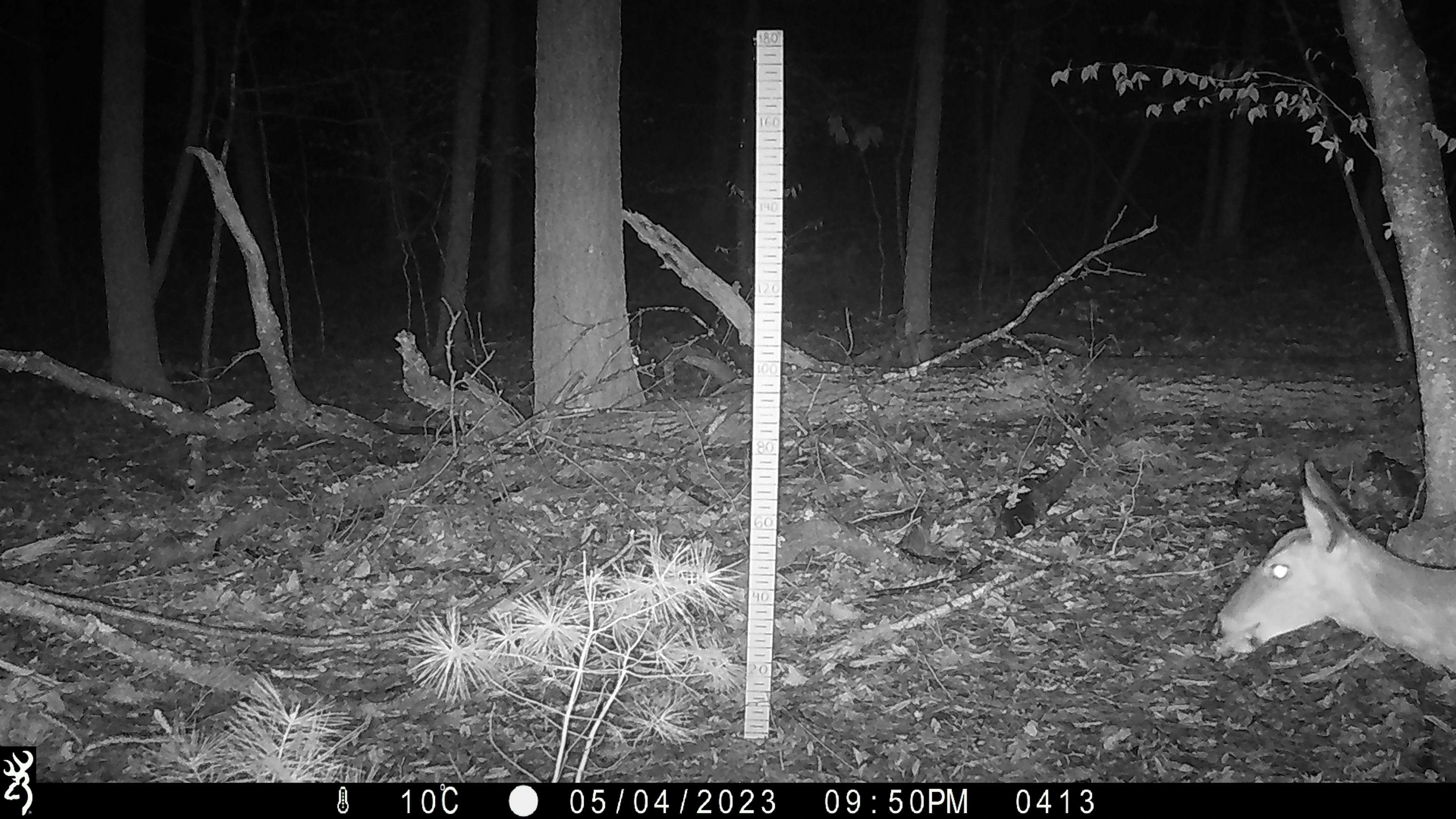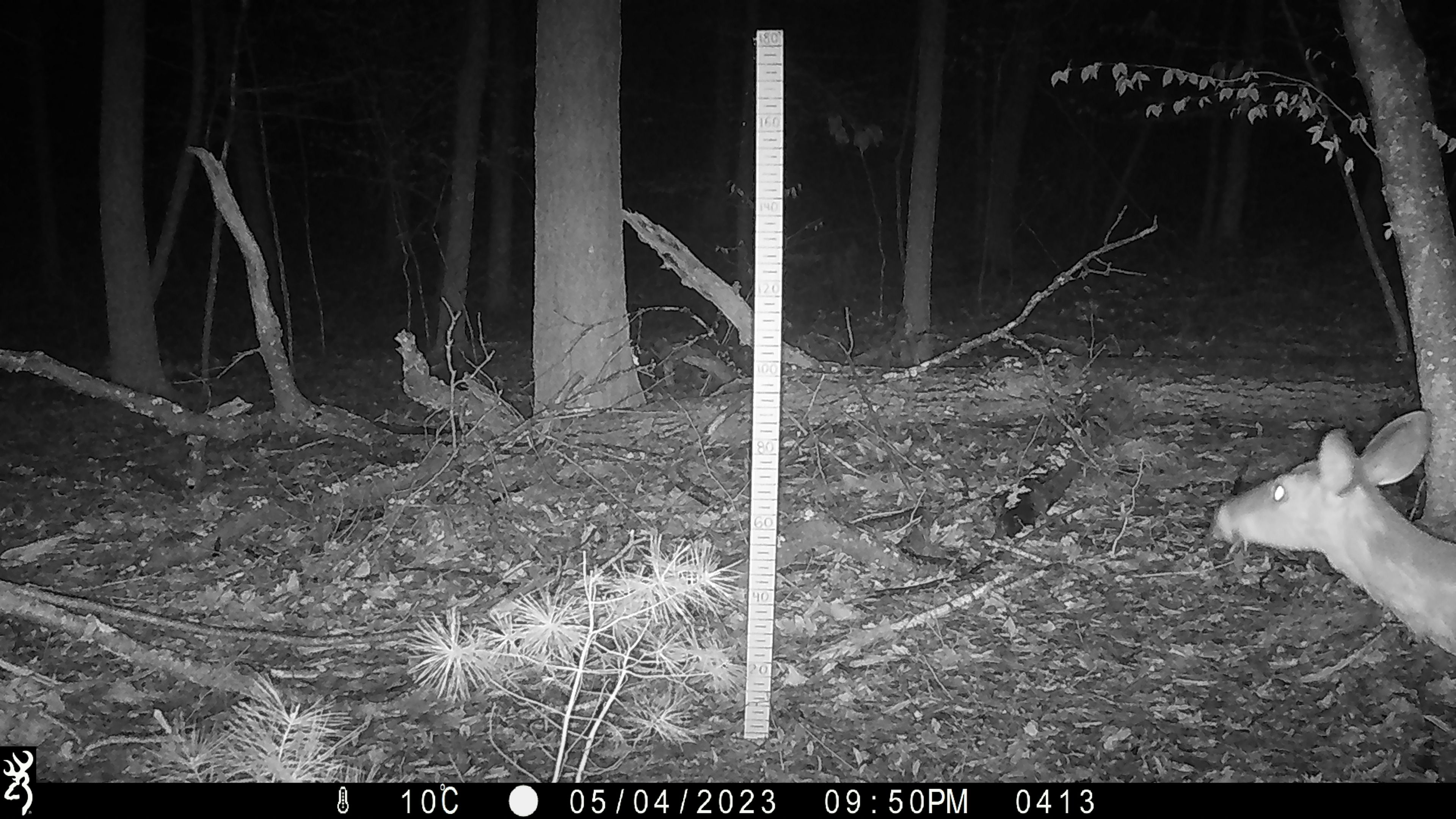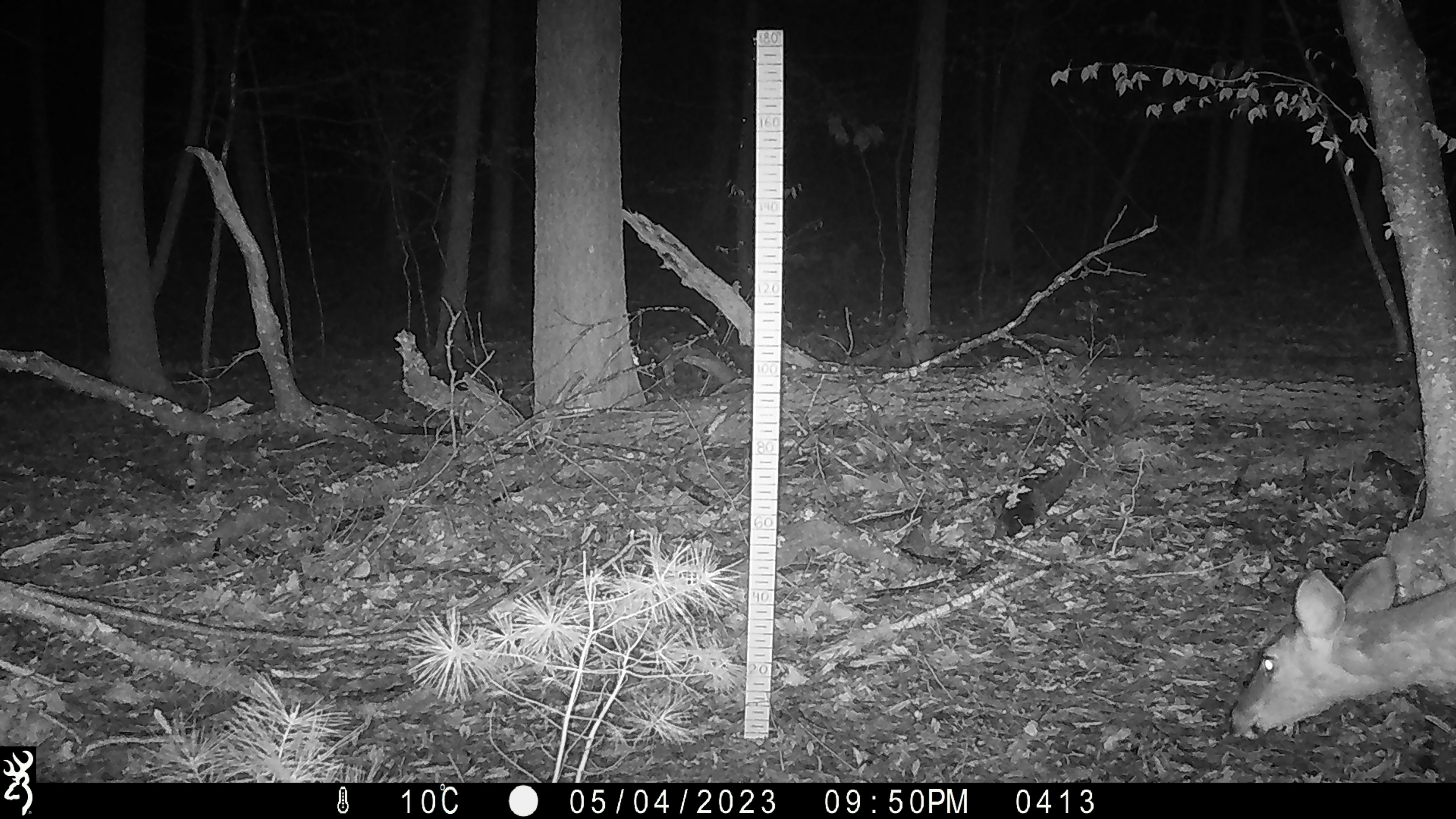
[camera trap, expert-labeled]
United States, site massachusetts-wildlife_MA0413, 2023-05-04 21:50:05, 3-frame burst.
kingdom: Animalia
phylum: Chordata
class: Mammalia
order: Artiodactyla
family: Cervidae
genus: Odocoileus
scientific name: Odocoileus virginianus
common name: white-tailed deer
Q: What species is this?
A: White-tailed deer (Odocoileus virginianus).